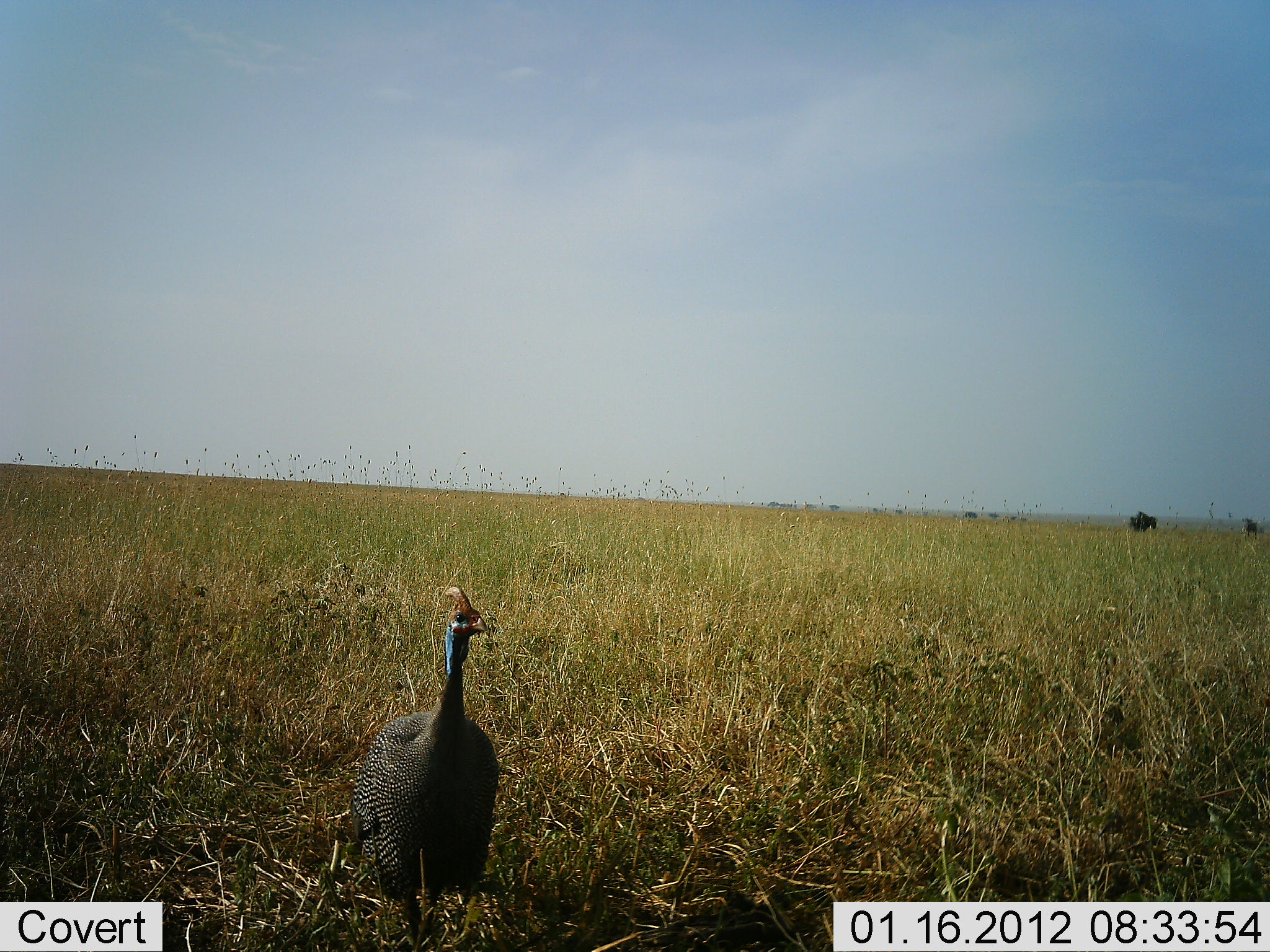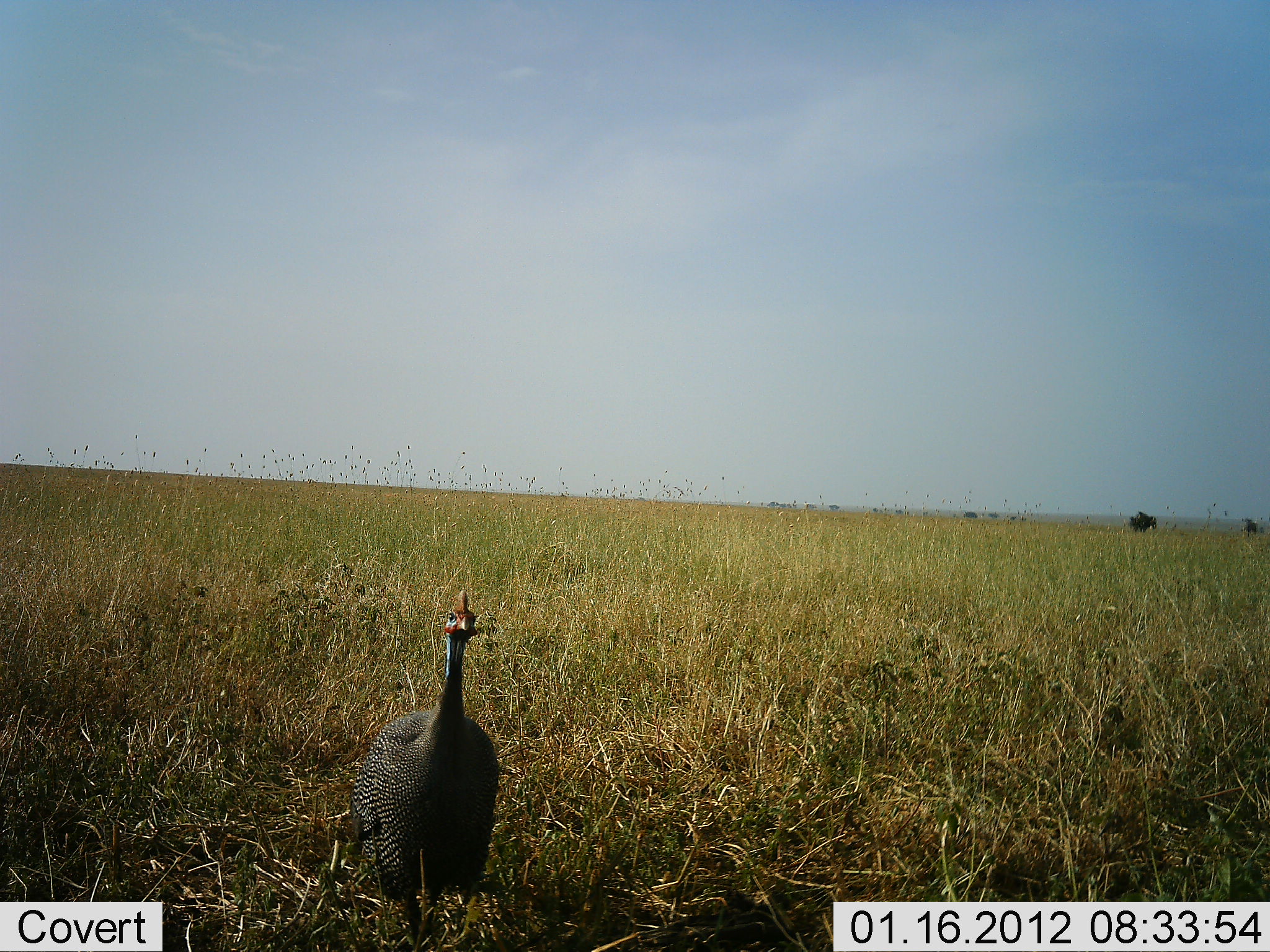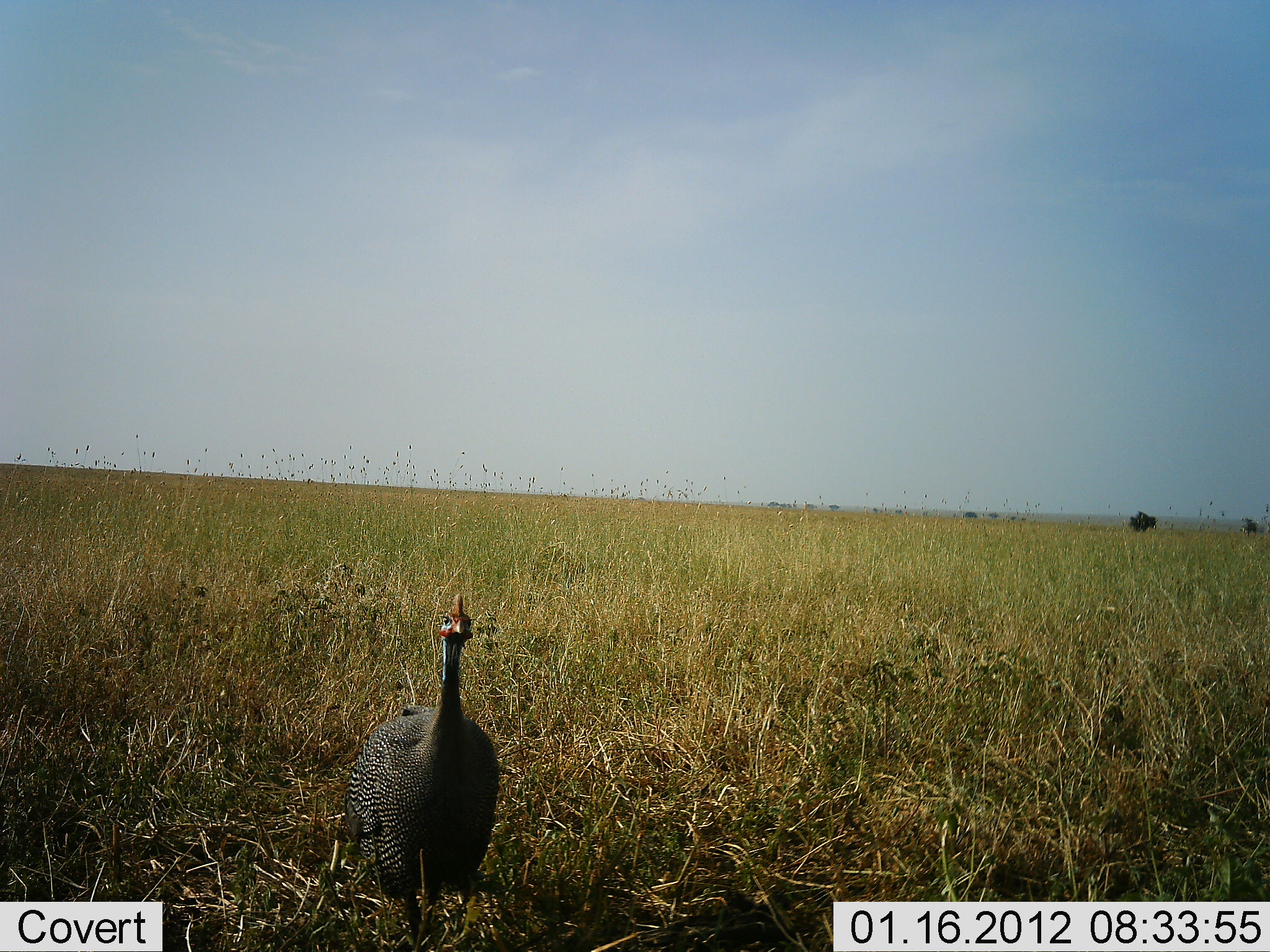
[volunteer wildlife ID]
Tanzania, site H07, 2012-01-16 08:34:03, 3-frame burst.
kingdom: Animalia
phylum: Chordata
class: Aves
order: Galliformes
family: Numididae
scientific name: Numididae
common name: guinea fowl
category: guineafowl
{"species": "guineafowl (guinea fowl) (Numididae)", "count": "1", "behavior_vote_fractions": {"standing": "100%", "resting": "0%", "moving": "0%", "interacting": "0%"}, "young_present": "0%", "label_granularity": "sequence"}